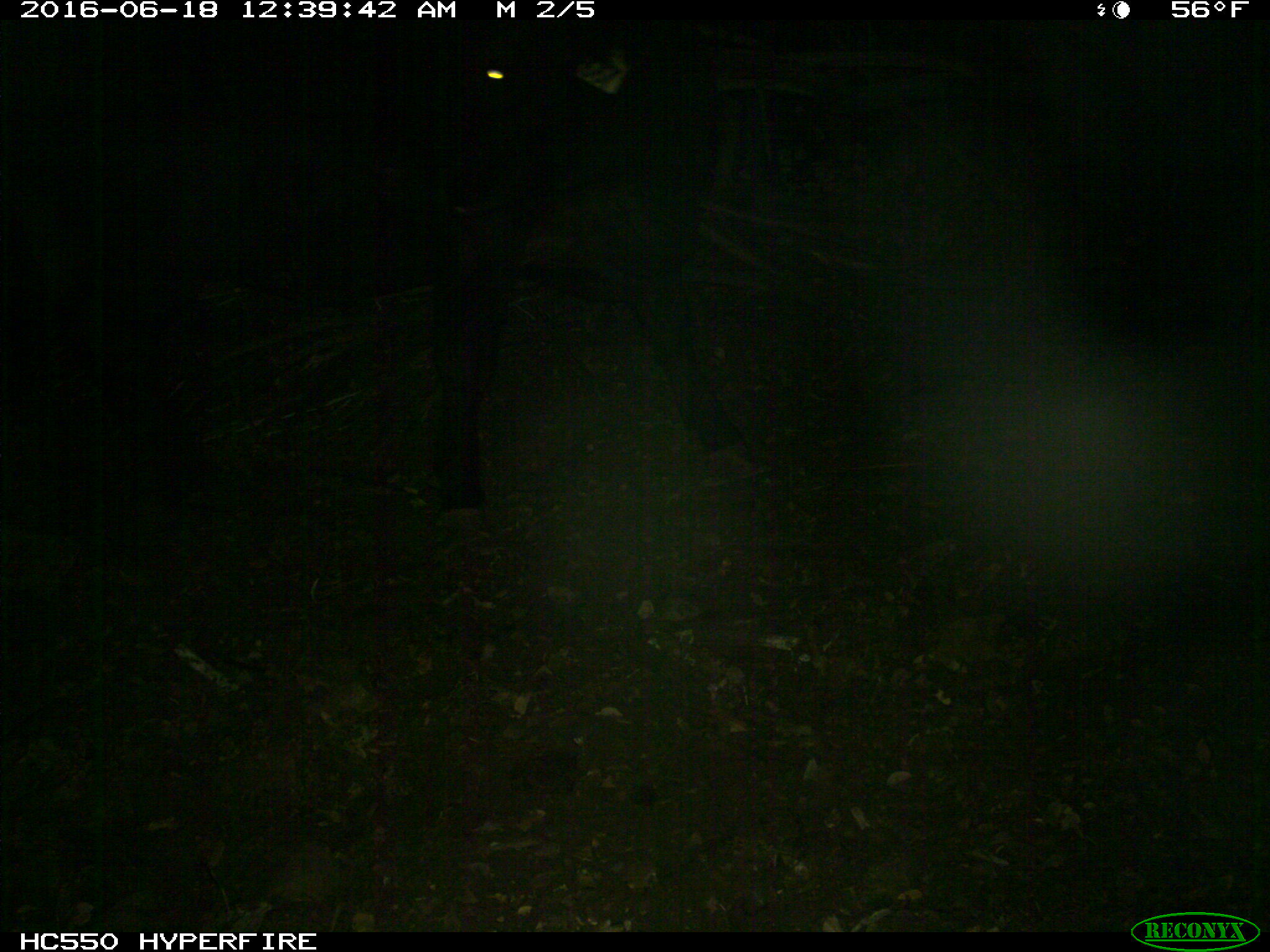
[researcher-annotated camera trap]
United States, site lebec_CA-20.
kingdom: Animalia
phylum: Chordata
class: Mammalia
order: Artiodactyla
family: Bovidae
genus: Bos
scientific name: Bos taurus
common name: domestic cow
Bos taurus (domestic cow).